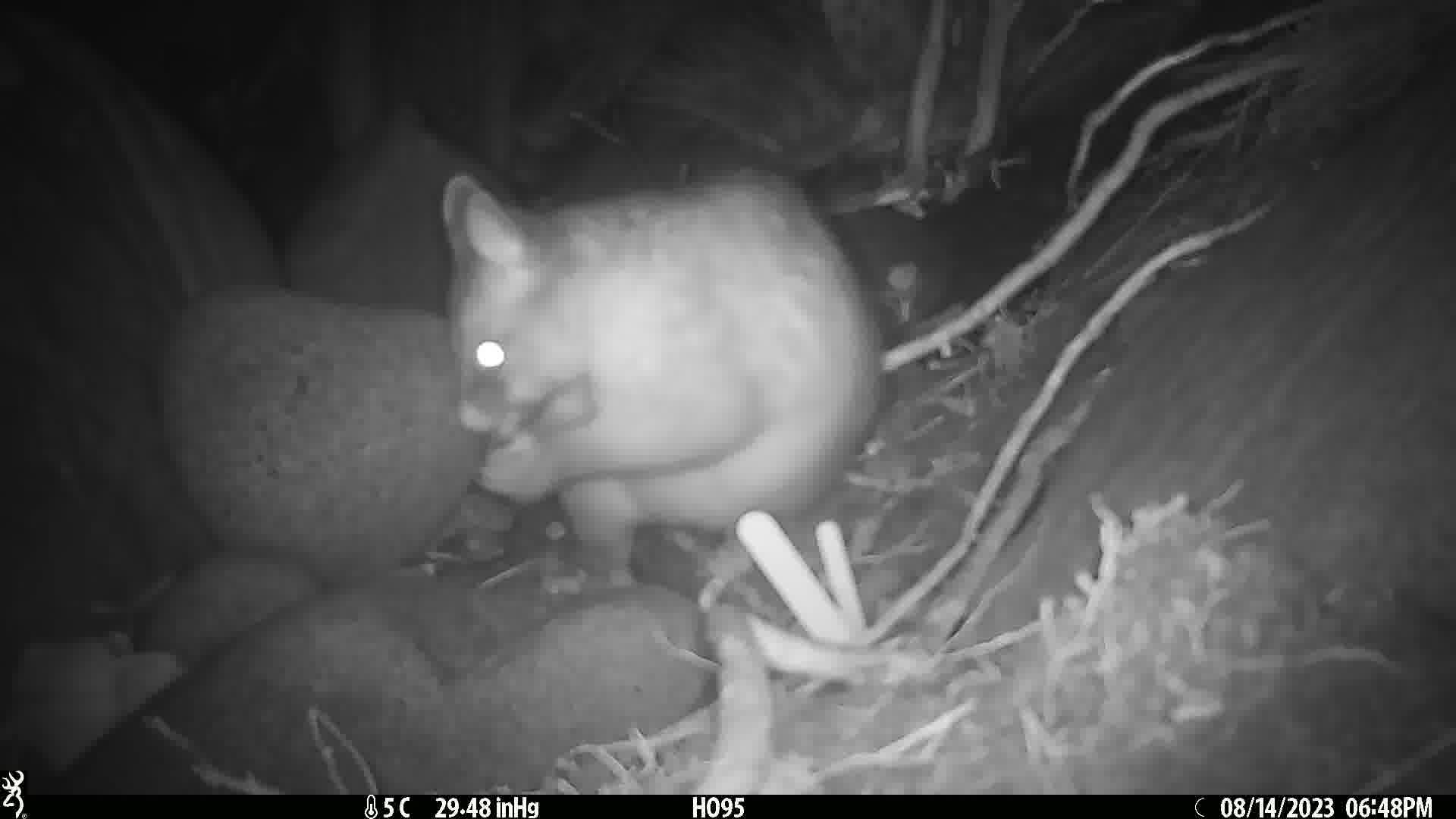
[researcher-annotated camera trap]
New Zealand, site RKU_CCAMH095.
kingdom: Animalia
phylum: Chordata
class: Mammalia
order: Diprotodontia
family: Phalangeridae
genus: Trichosurus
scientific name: Trichosurus vulpecula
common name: common brushtail possum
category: possum